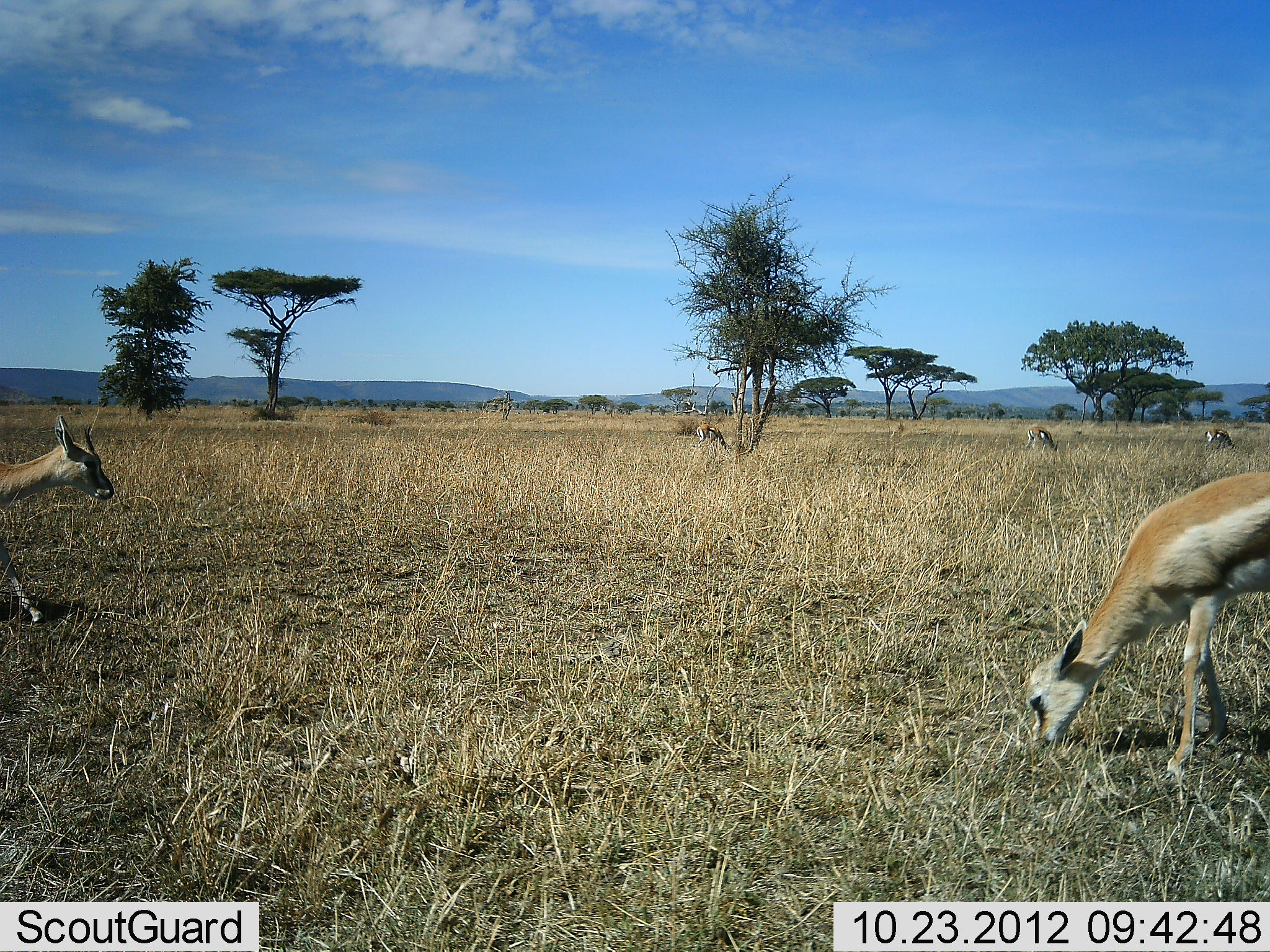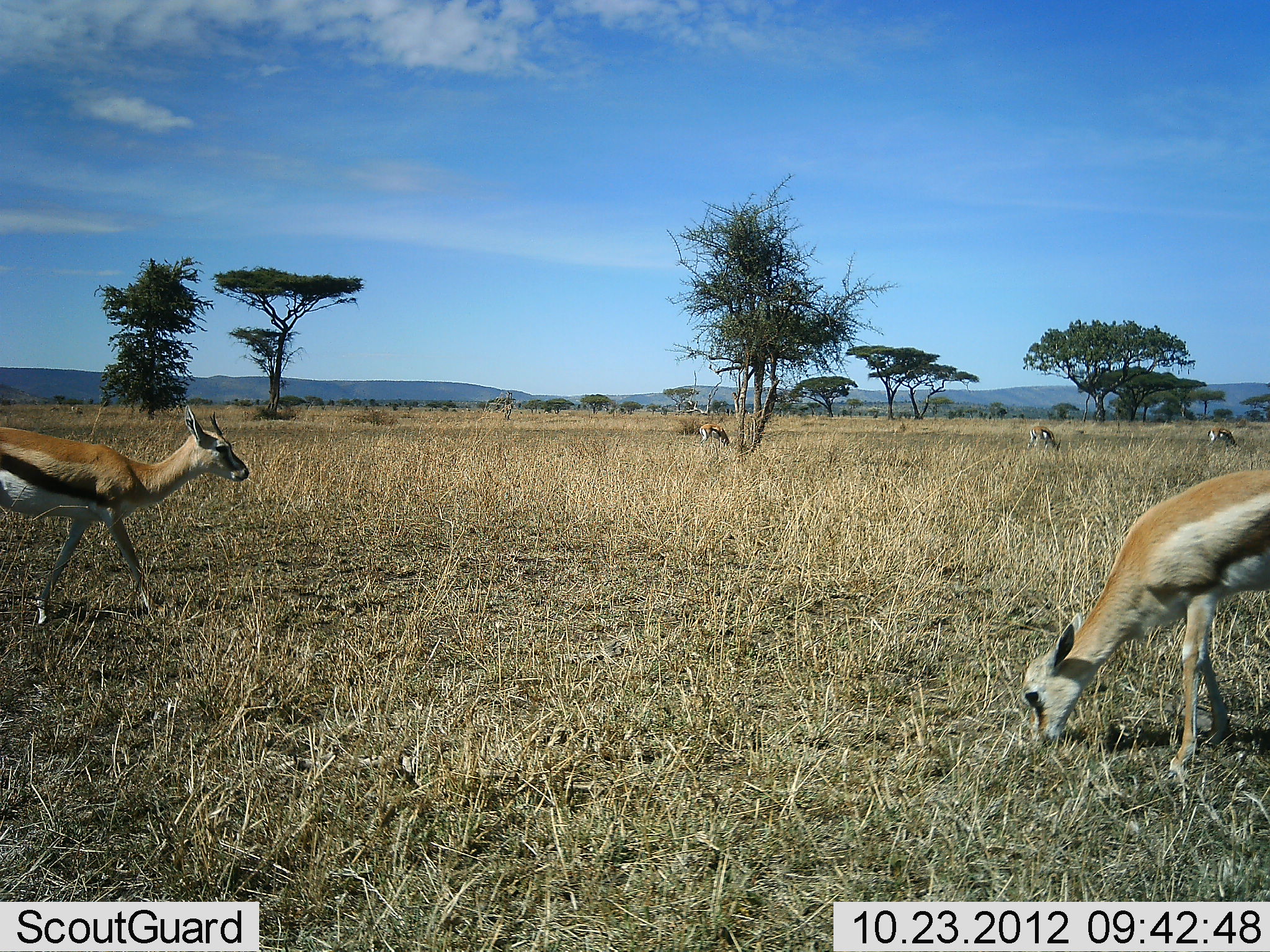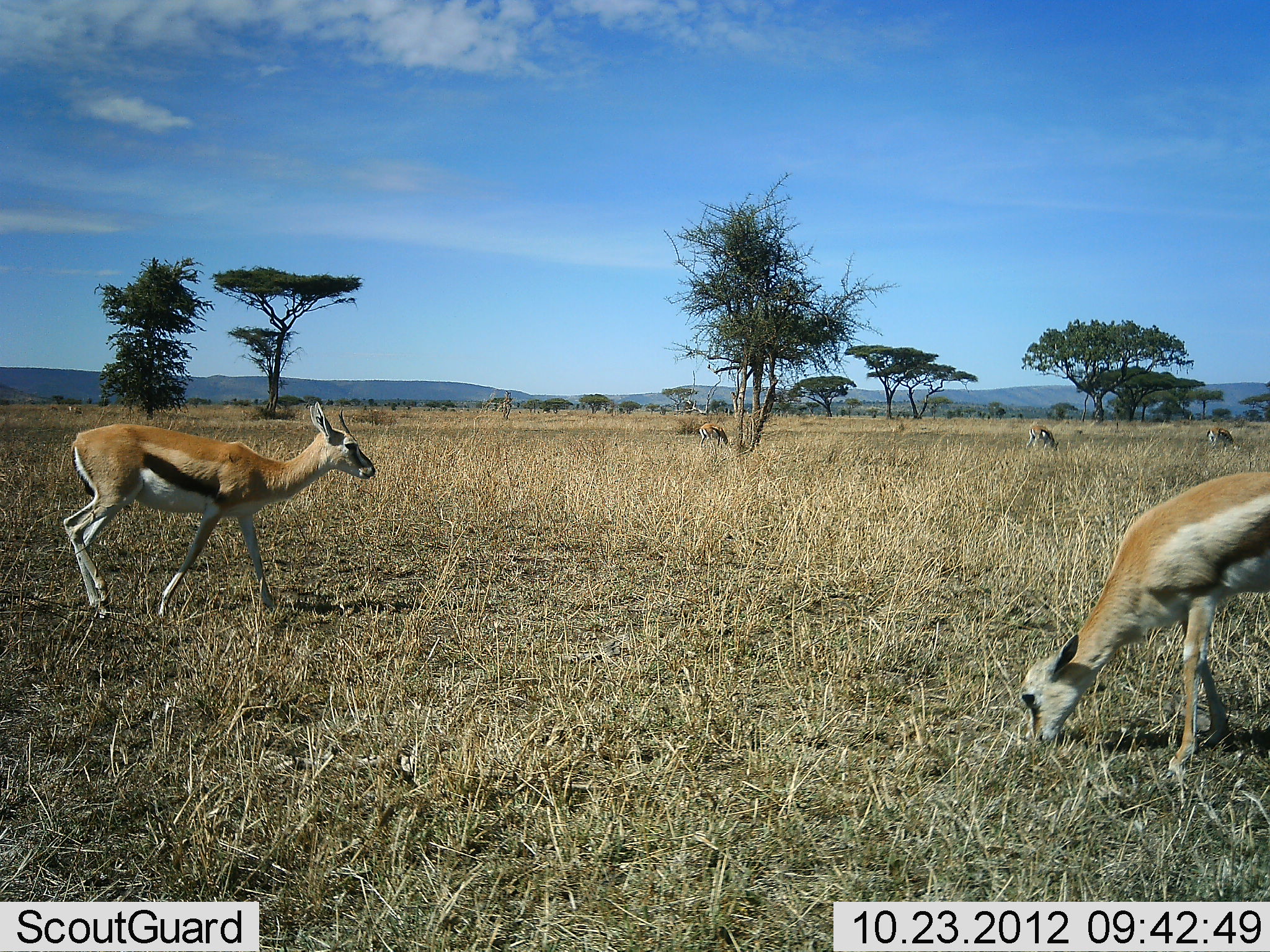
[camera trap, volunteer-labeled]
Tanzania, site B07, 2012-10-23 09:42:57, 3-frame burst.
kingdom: Animalia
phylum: Chordata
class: Mammalia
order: Artiodactyla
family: Bovidae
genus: Eudorcas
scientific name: Eudorcas thomsonii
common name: thomson's gazelle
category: gazellethomsons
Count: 5.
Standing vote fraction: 40%.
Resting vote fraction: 0%.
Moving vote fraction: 30%.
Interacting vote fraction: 0%.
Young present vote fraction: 30%.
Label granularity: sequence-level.